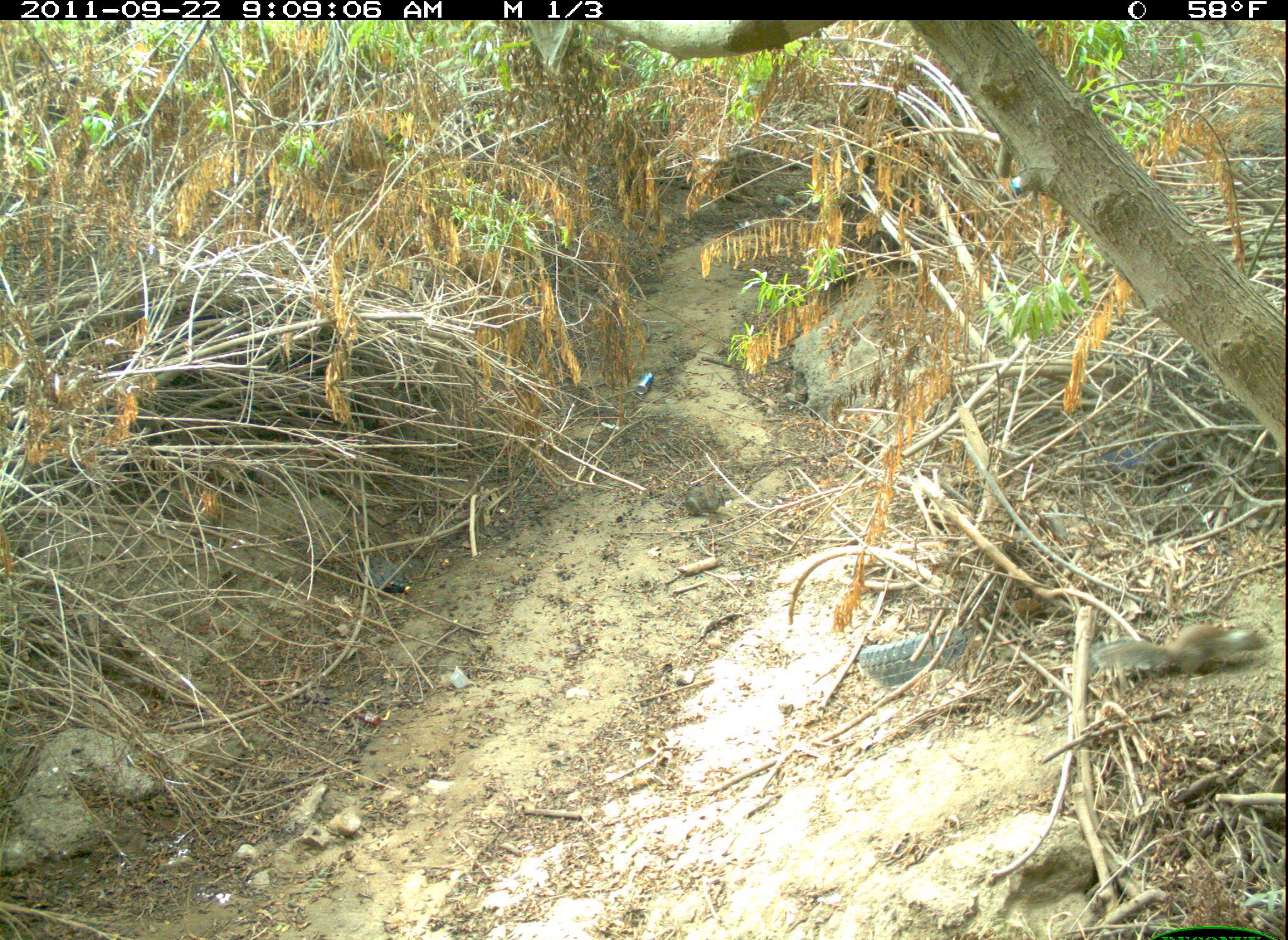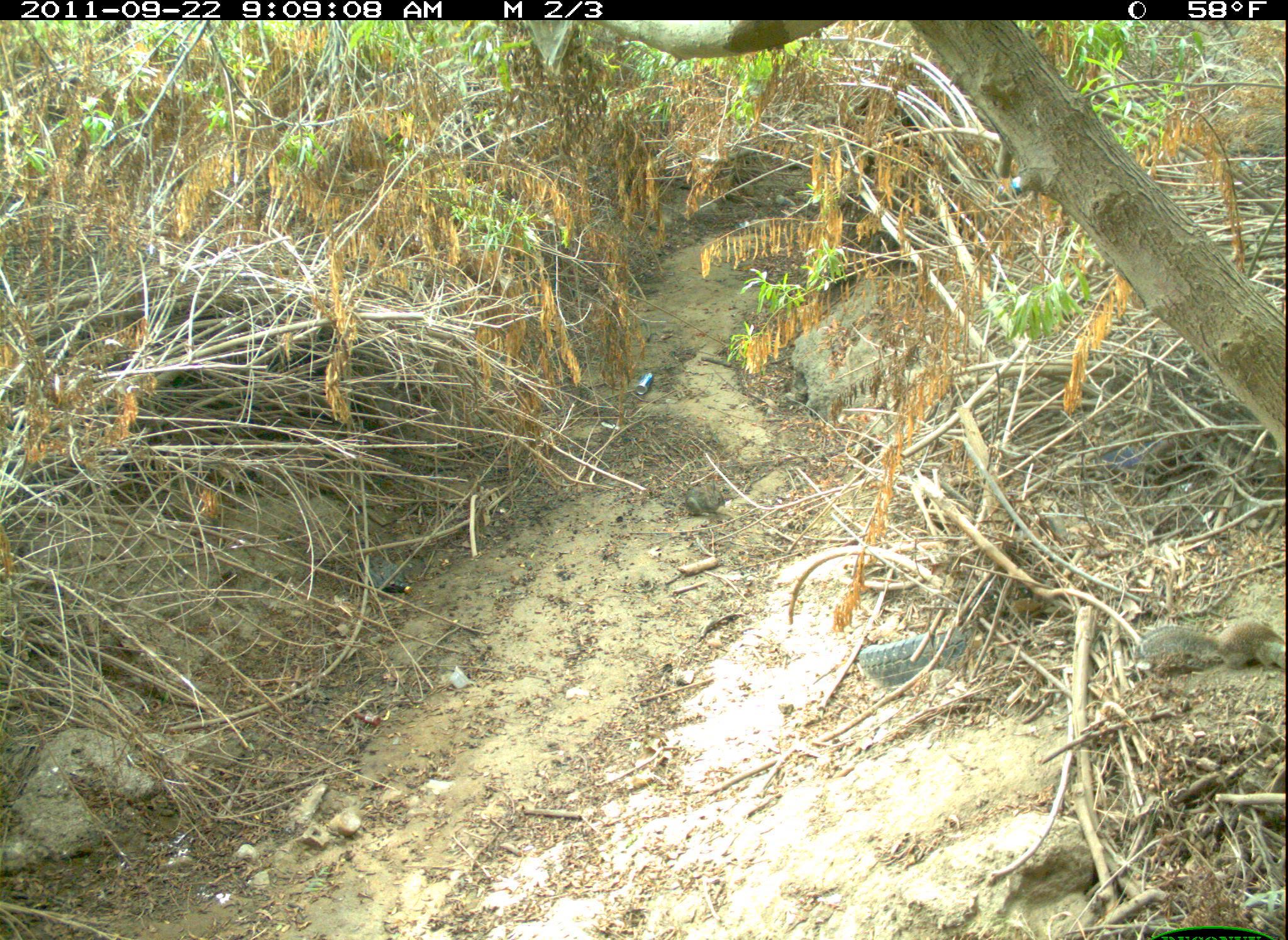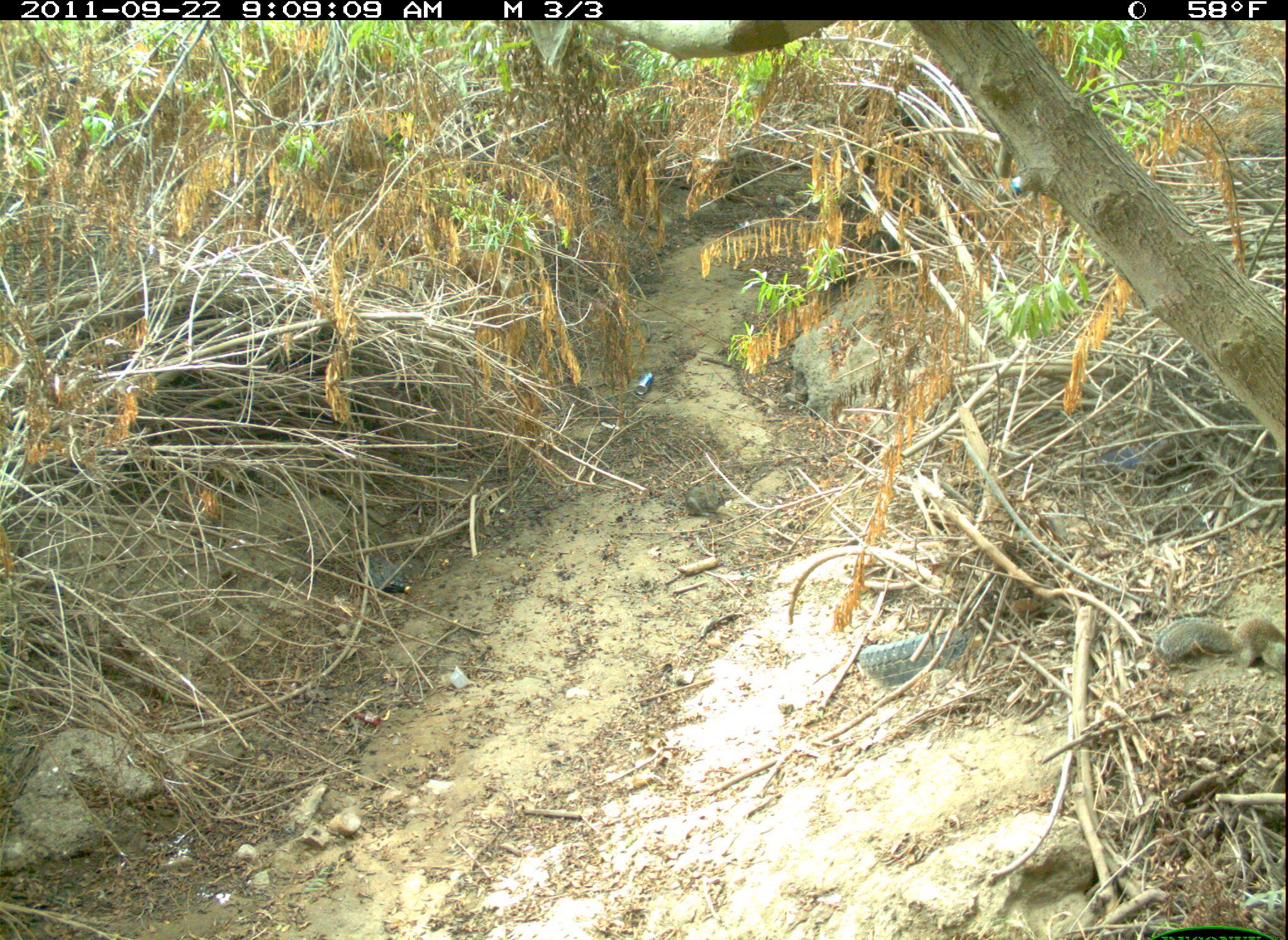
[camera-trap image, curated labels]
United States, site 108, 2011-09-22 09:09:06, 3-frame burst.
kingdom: Animalia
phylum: Chordata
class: Mammalia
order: Rodentia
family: Sciuridae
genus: Sciurus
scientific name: Sciurus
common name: squirrel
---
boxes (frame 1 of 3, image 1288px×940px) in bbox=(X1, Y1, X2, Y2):
squirrel: bbox=(1079, 590, 1285, 701)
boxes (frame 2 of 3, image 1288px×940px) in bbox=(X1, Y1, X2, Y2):
squirrel: bbox=(1121, 607, 1286, 693)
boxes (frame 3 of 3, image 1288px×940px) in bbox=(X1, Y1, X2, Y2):
squirrel: bbox=(1148, 599, 1283, 681)